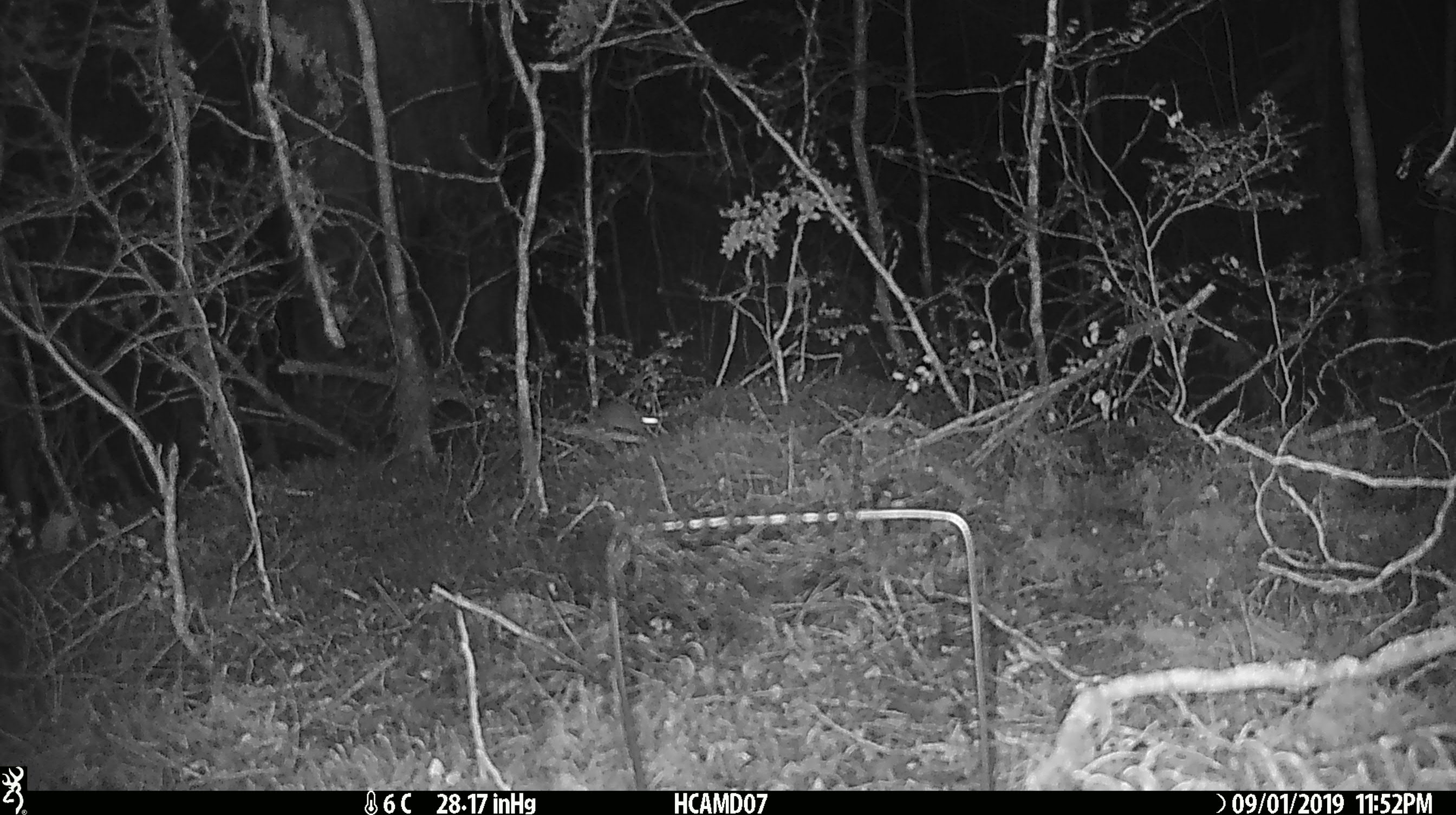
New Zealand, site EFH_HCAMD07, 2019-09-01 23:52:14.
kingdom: Animalia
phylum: Chordata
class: Mammalia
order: Rodentia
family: Muridae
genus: Mus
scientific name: Mus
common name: mouse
Mouse (Mus).